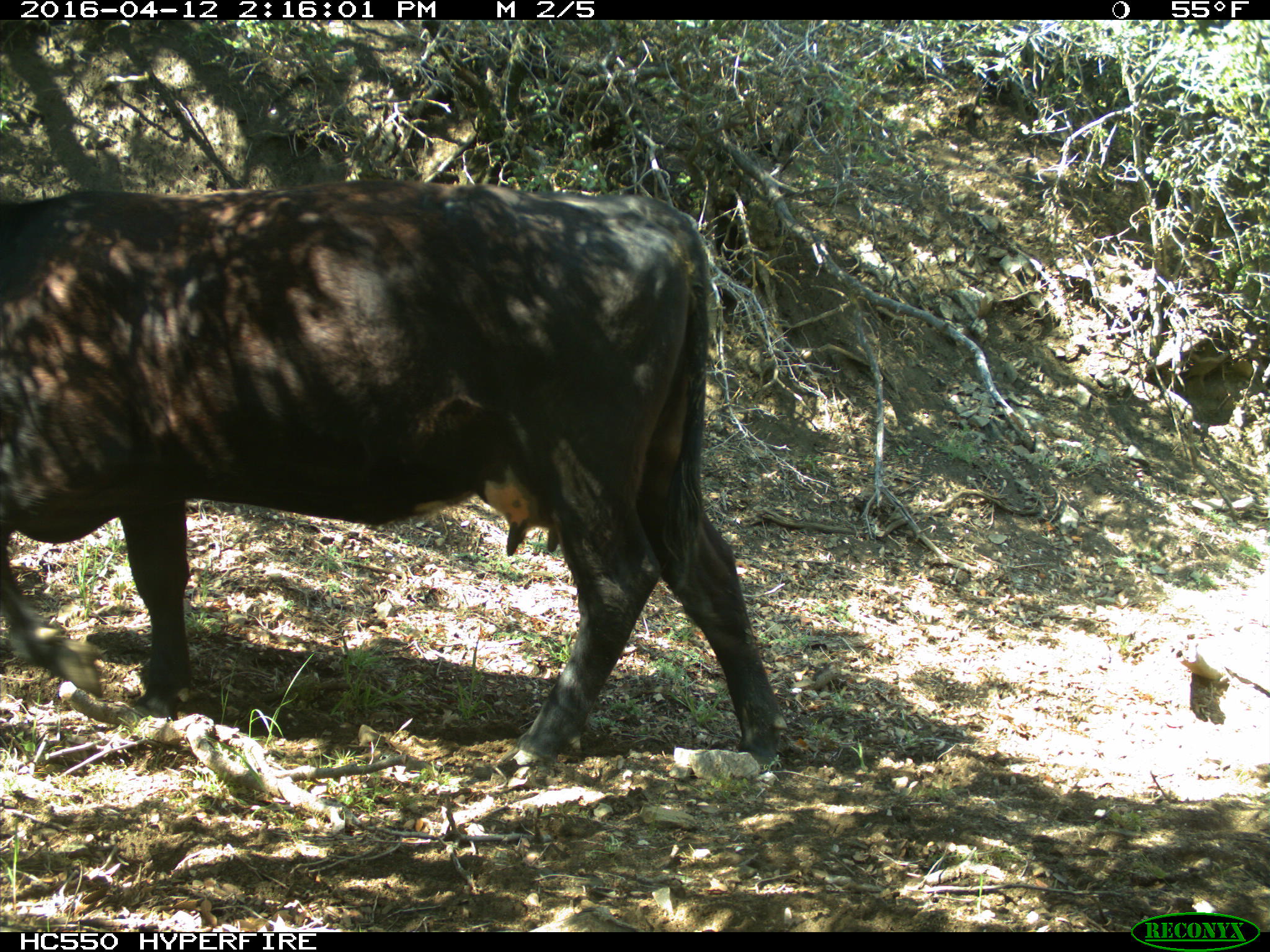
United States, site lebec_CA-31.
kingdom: Animalia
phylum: Chordata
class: Mammalia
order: Artiodactyla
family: Bovidae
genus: Bos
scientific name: Bos taurus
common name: domestic cow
Bos taurus (domestic cow).